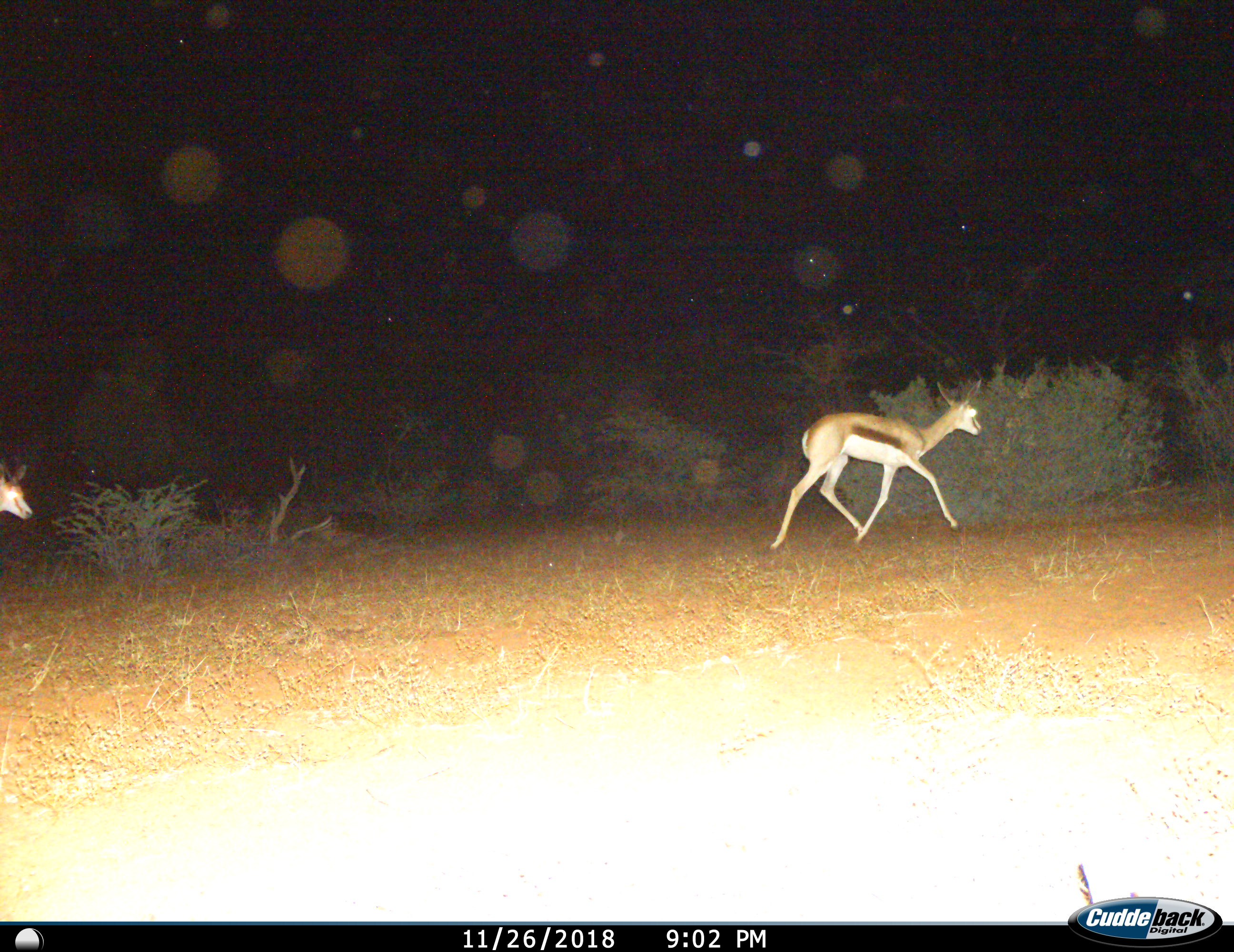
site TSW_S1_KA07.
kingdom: Animalia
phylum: Chordata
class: Mammalia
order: Artiodactyla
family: Bovidae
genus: Antidorcas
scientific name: Antidorcas marsupialis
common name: springbok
Springbok (Antidorcas marsupialis), count 2. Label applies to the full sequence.